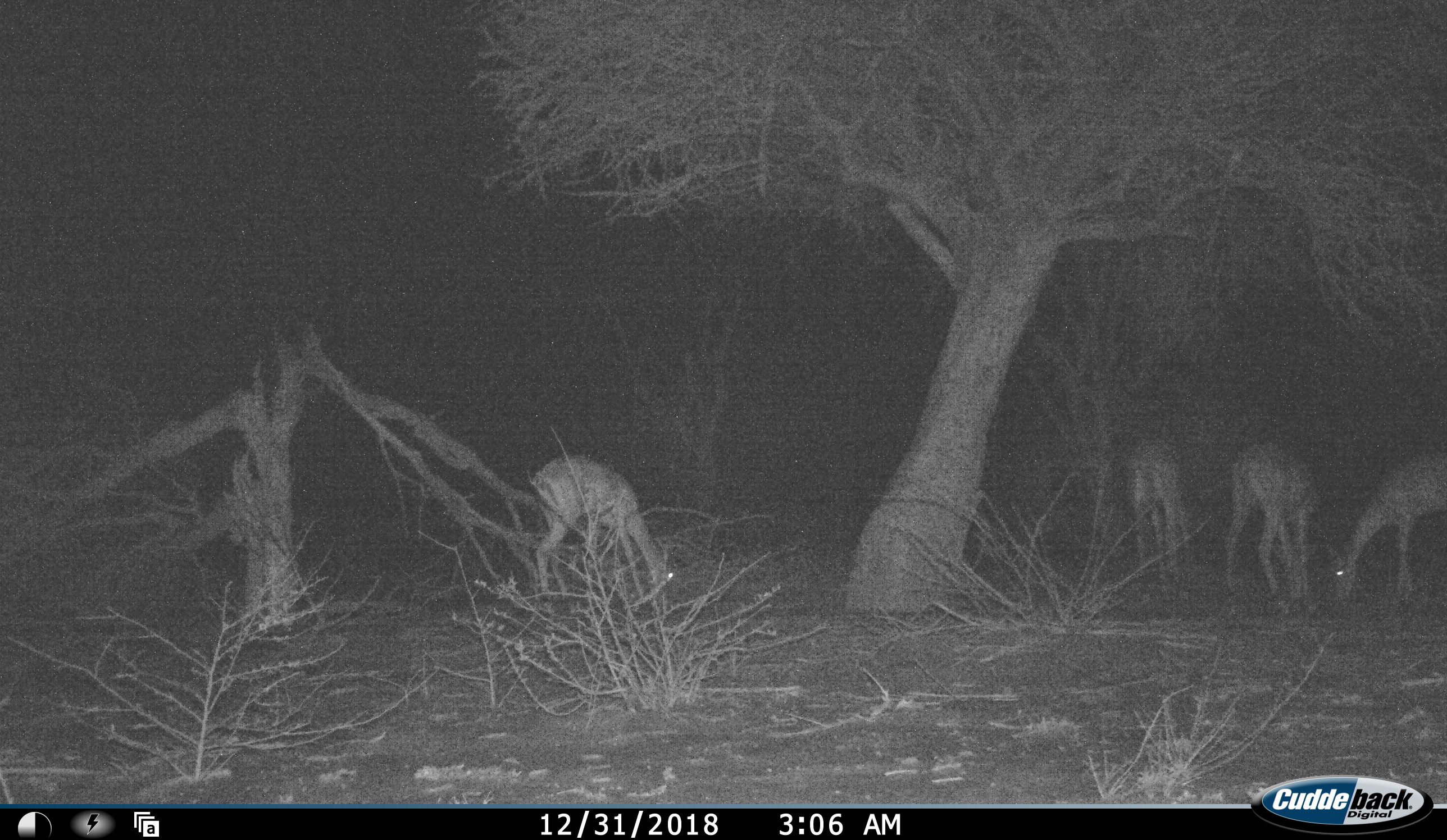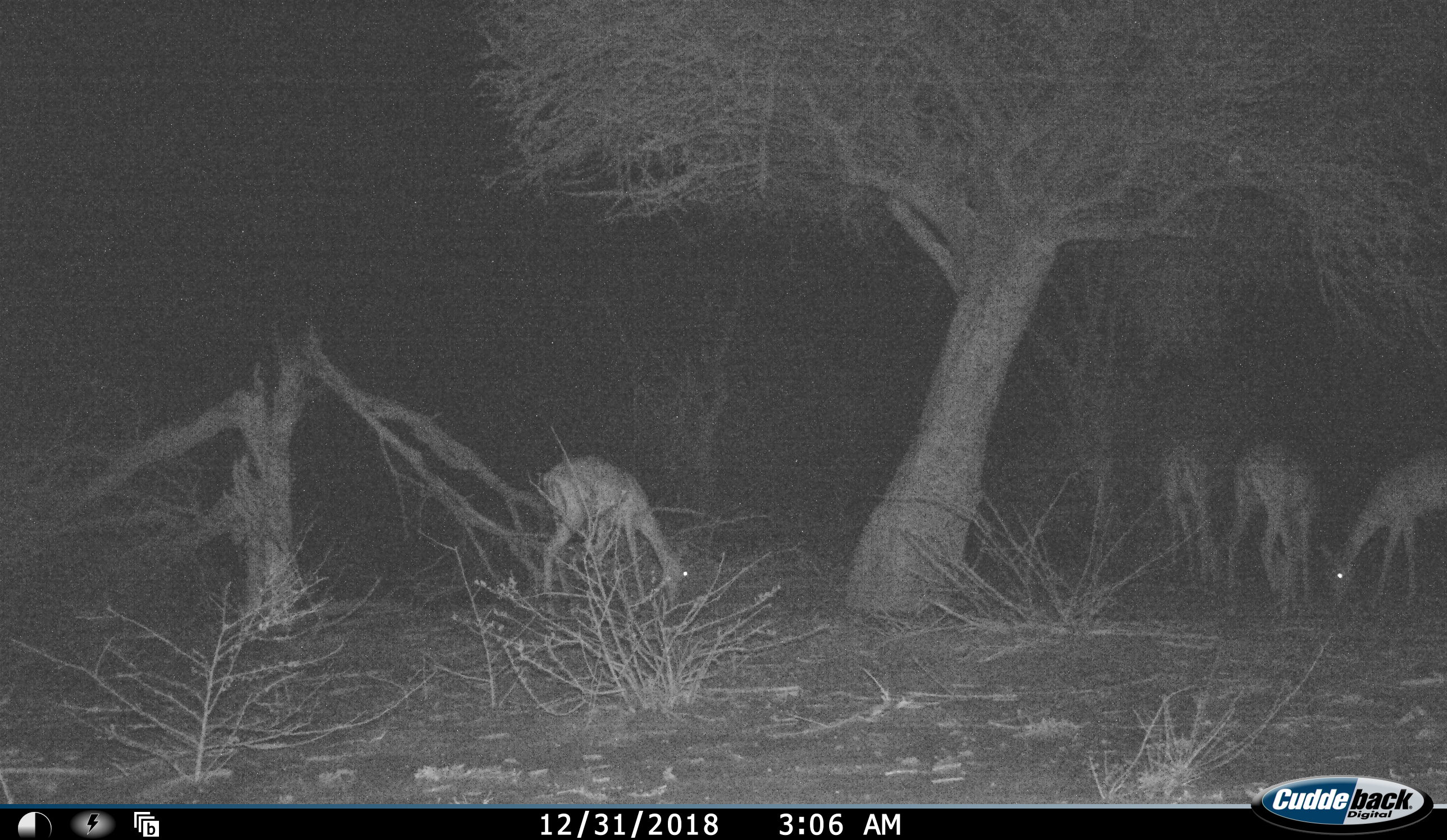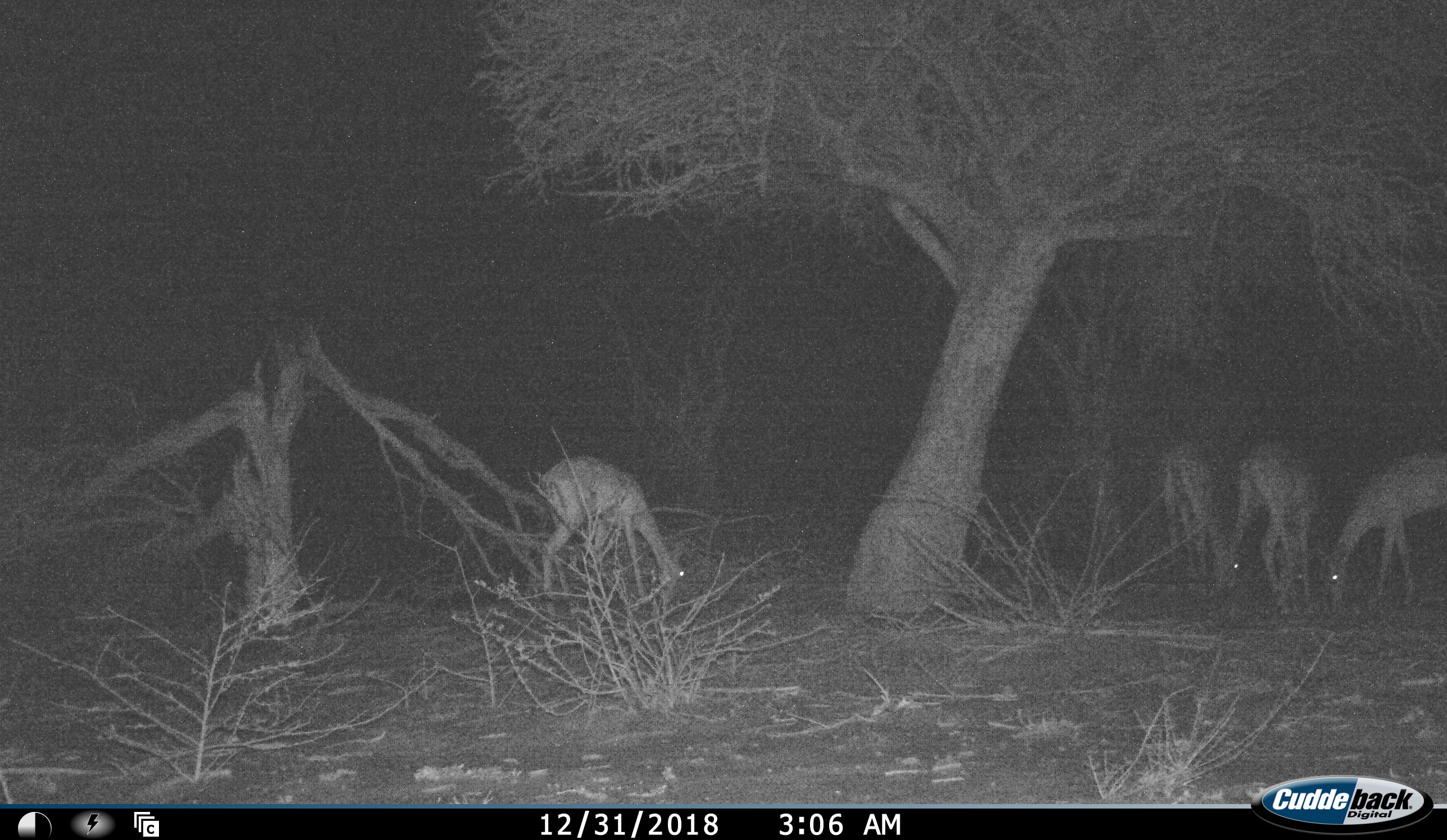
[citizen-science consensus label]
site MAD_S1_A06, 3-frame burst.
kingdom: Animalia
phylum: Chordata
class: Mammalia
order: Artiodactyla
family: Bovidae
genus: Aepyceros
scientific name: Aepyceros melampus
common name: impala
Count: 4.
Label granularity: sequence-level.